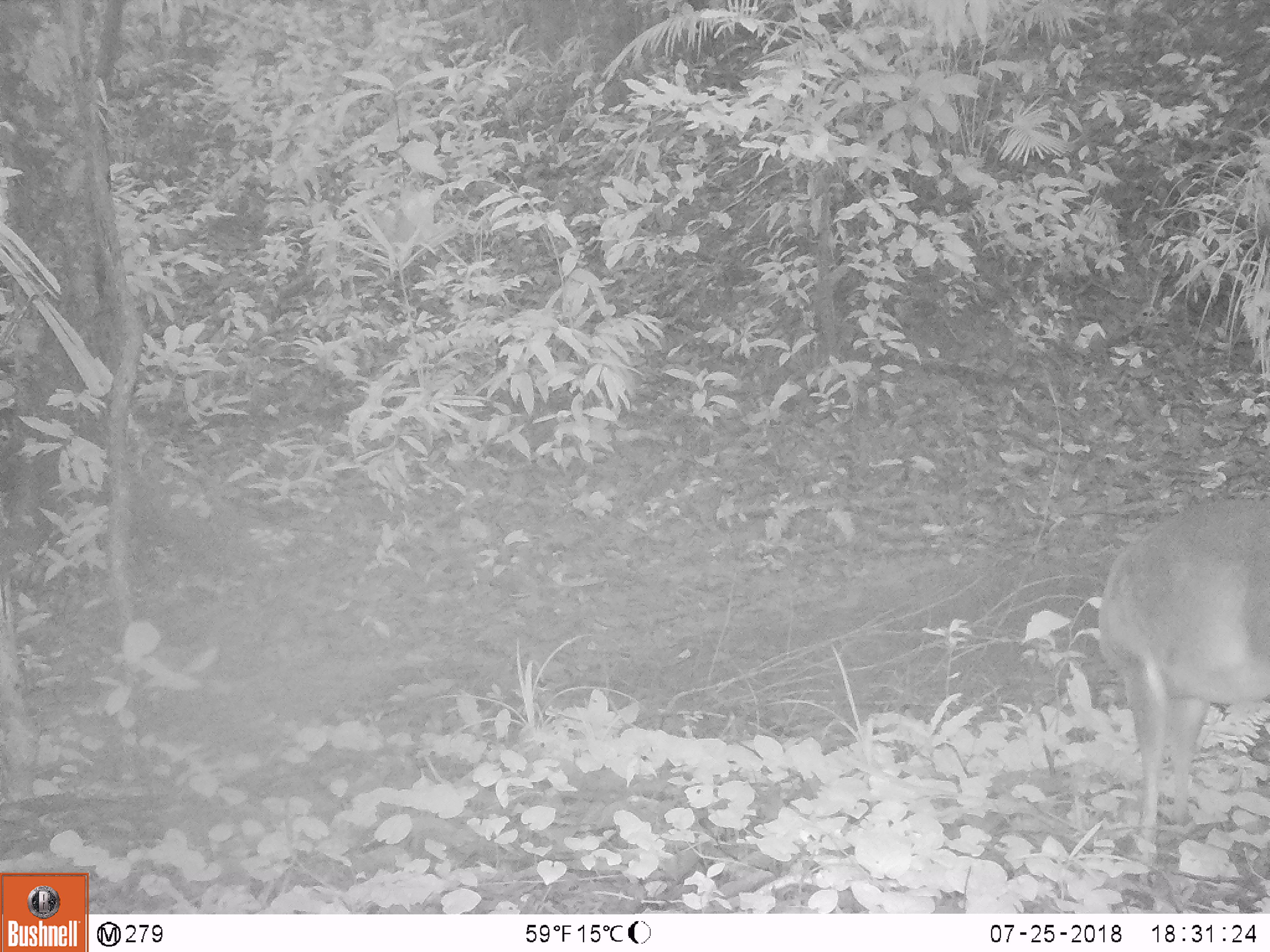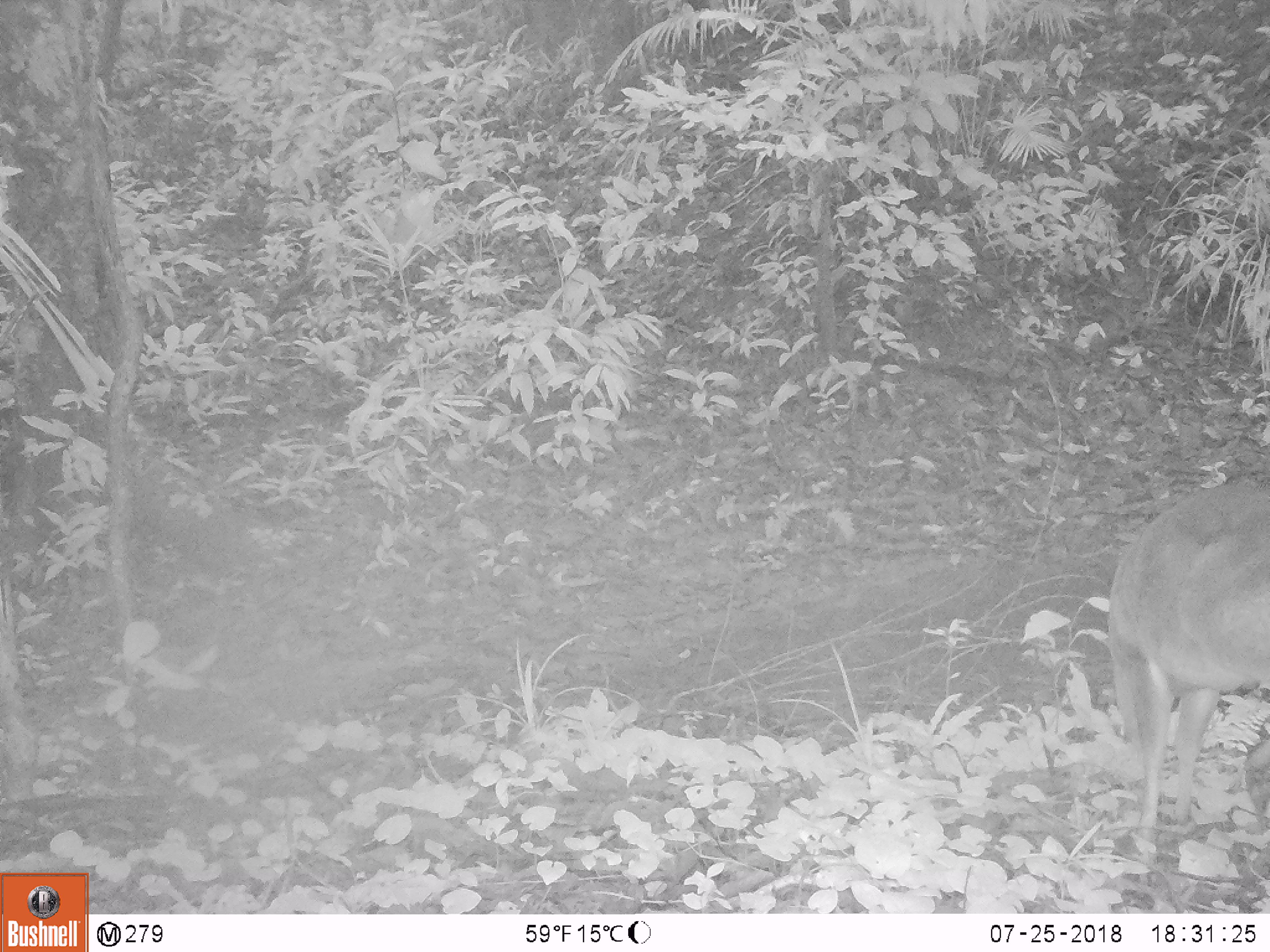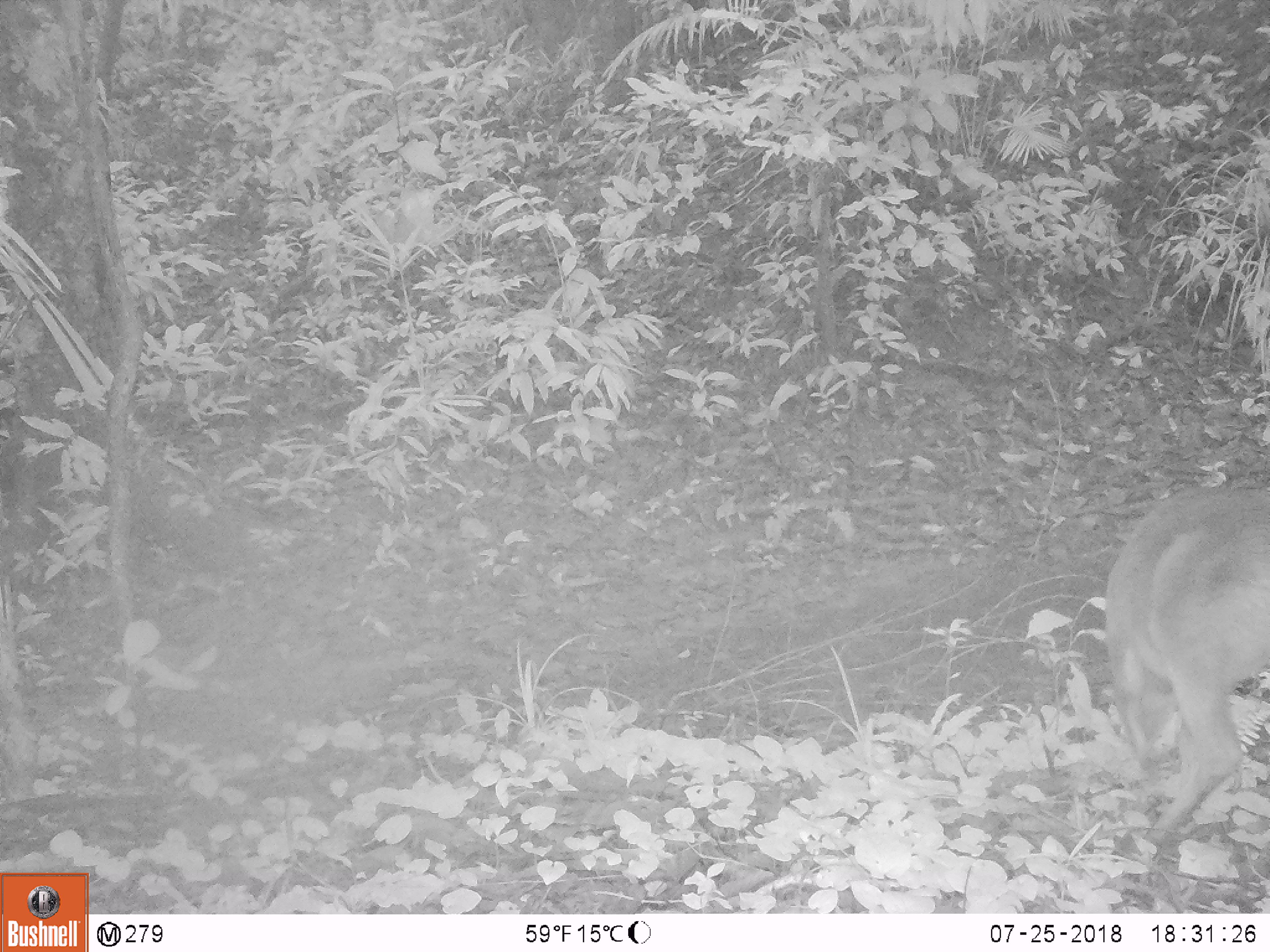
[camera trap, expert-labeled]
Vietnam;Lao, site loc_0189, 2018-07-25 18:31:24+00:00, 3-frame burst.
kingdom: Animalia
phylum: Chordata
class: Mammalia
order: Artiodactyla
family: Cervidae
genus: Muntiacus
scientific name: Muntiacus vuquangensis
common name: large-antlered muntjac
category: large antlered muntjac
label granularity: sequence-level